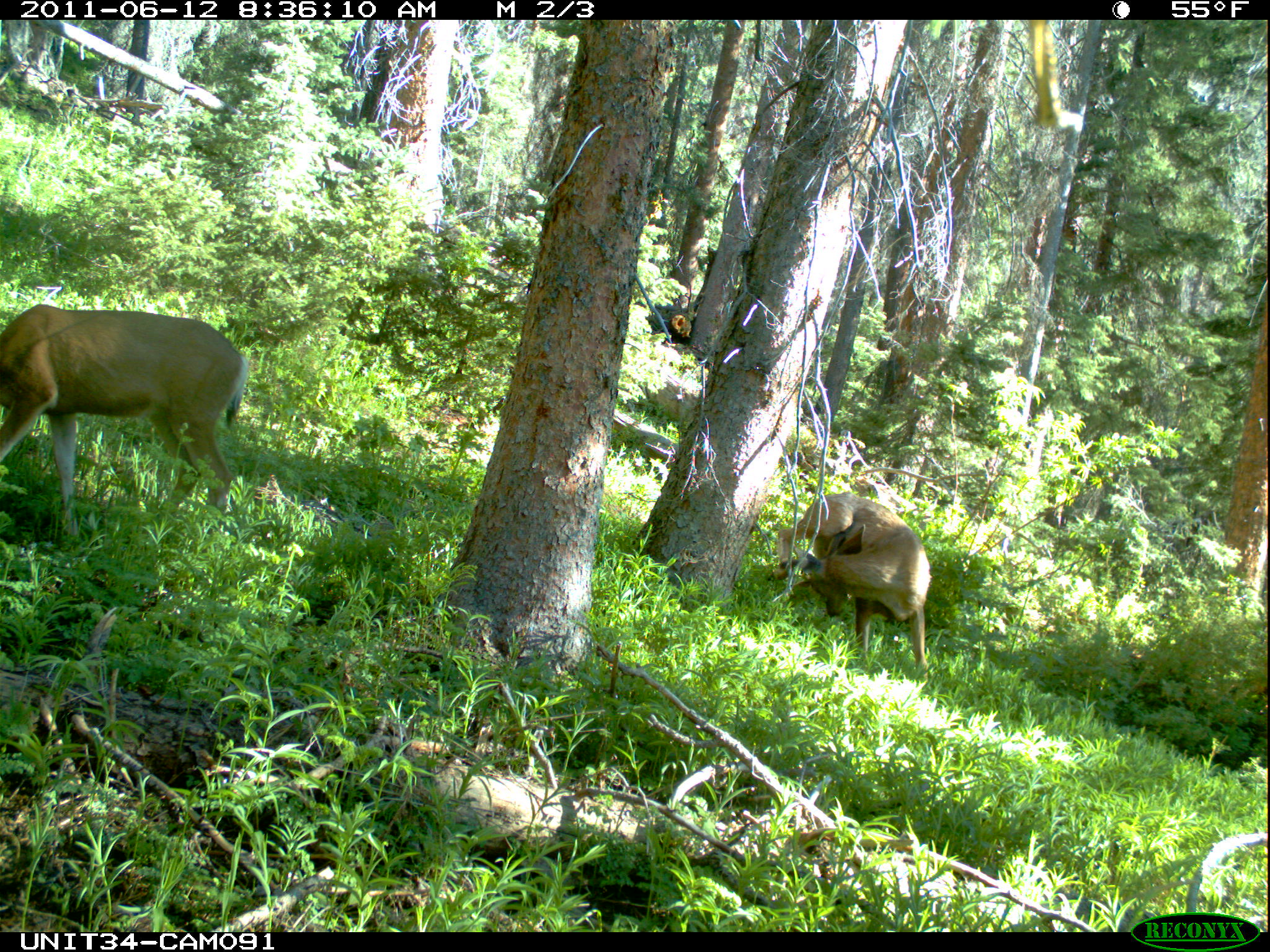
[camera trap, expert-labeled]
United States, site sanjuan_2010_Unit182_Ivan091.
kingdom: Animalia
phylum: Chordata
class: Mammalia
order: Artiodactyla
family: Cervidae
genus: Odocoileus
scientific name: Odocoileus hemionus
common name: mule deer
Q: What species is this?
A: Odocoileus hemionus (mule deer).